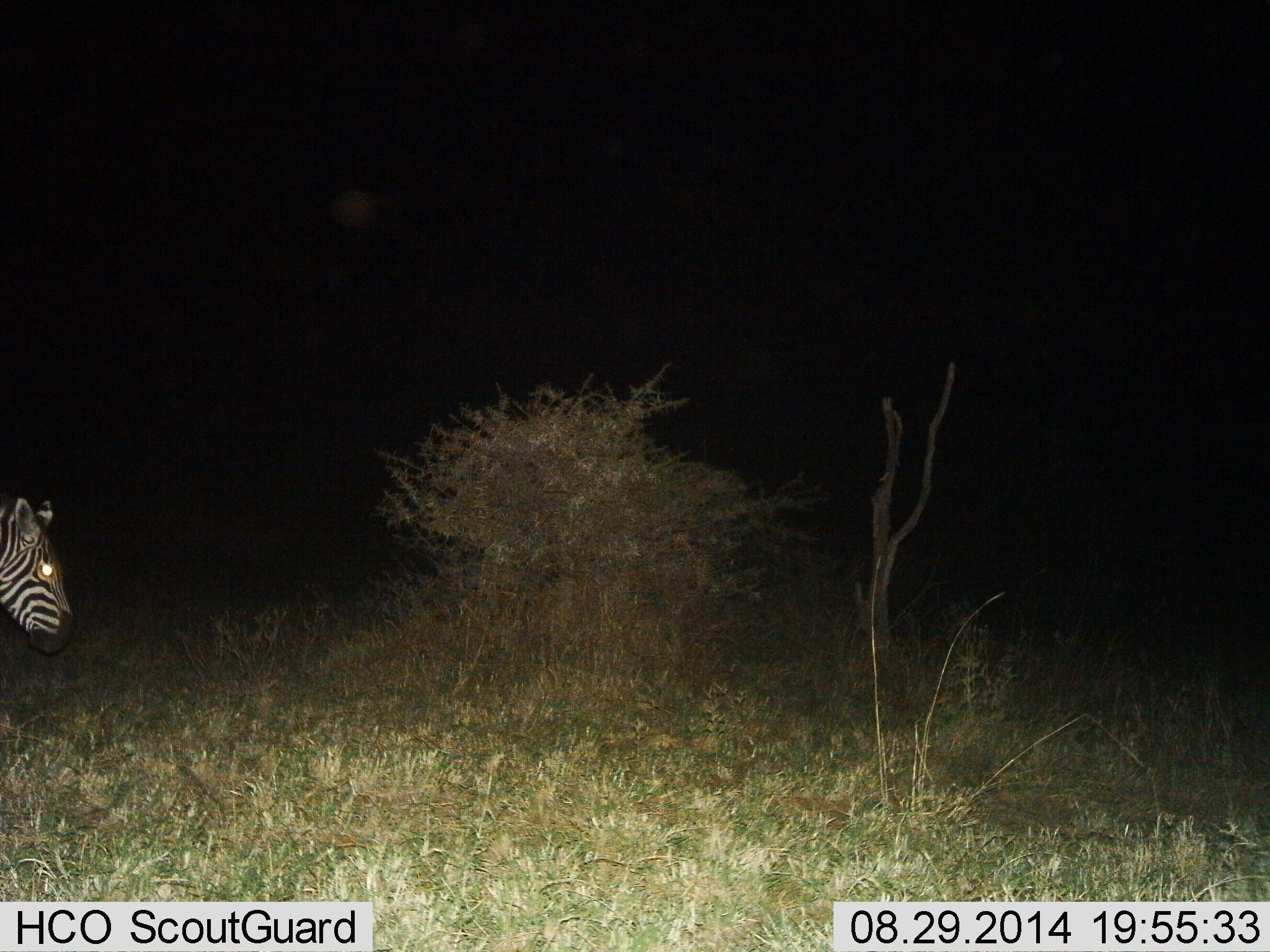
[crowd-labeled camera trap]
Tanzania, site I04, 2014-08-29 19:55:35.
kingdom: Animalia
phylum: Chordata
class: Mammalia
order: Perissodactyla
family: Equidae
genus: Equus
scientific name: Equus quagga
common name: plains zebra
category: zebra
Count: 1.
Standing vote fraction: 60%.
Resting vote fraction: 10%.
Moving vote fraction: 30%.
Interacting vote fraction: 0%.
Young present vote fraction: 0%.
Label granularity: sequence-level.